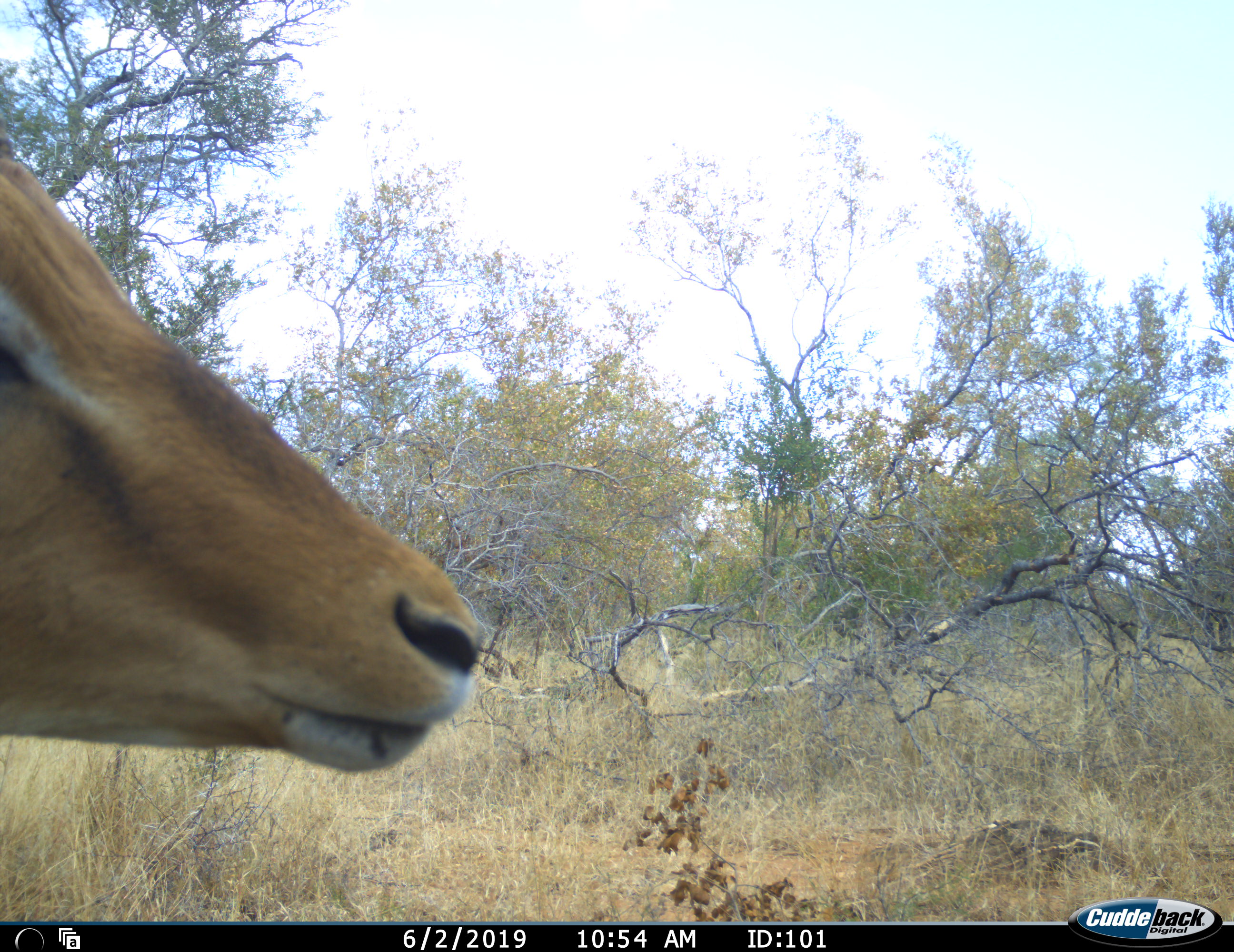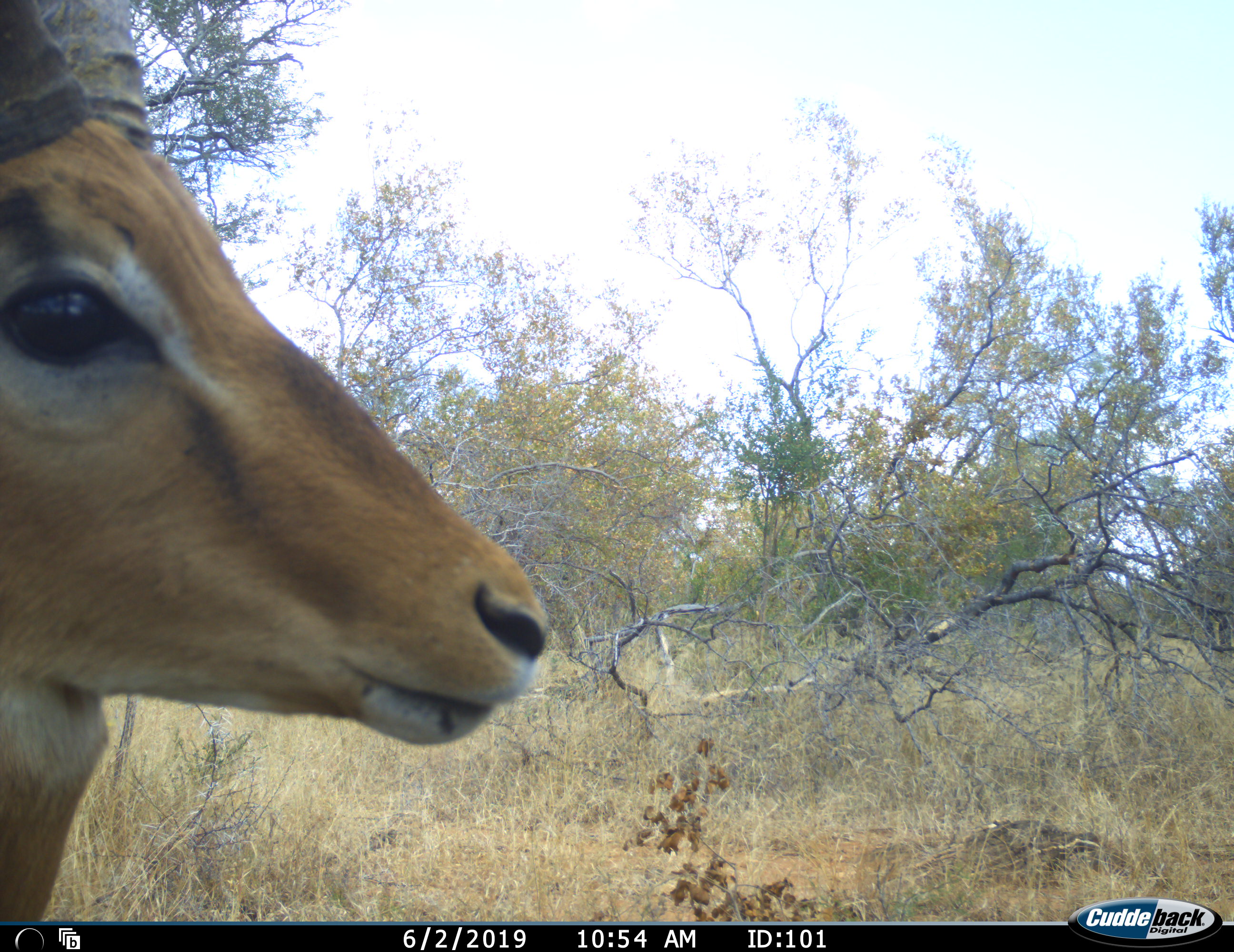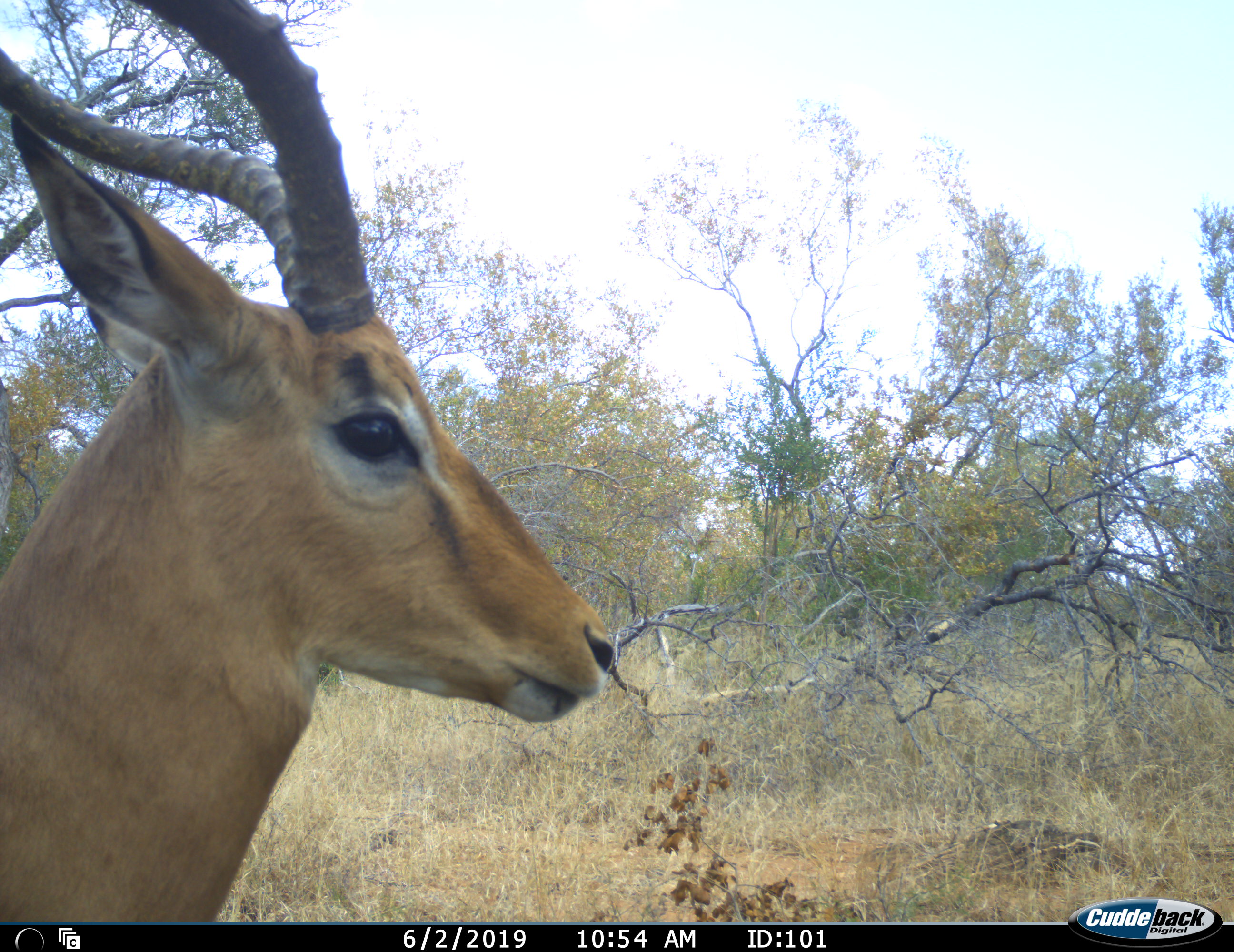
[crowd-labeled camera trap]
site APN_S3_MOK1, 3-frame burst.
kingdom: Animalia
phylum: Chordata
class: Mammalia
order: Artiodactyla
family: Bovidae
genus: Aepyceros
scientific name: Aepyceros melampus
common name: impala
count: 1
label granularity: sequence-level